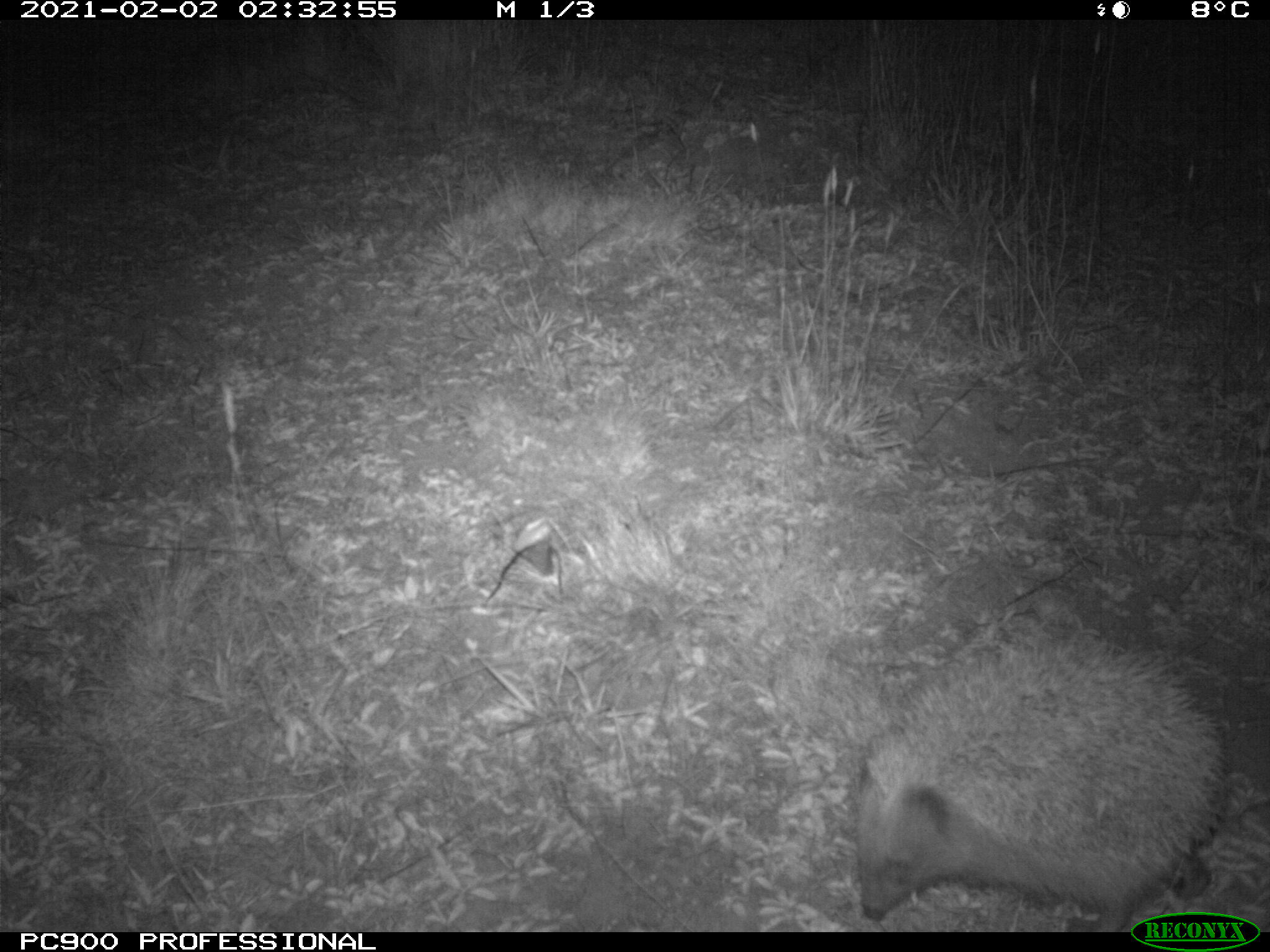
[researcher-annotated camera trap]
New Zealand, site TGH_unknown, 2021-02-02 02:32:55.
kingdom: Animalia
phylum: Chordata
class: Mammalia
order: Eulipotyphla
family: Erinaceidae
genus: Erinaceus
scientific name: Erinaceus europaeus europaeus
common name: european hedgehog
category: hedgehog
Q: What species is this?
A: Hedgehog (european hedgehog) (Erinaceus europaeus europaeus).